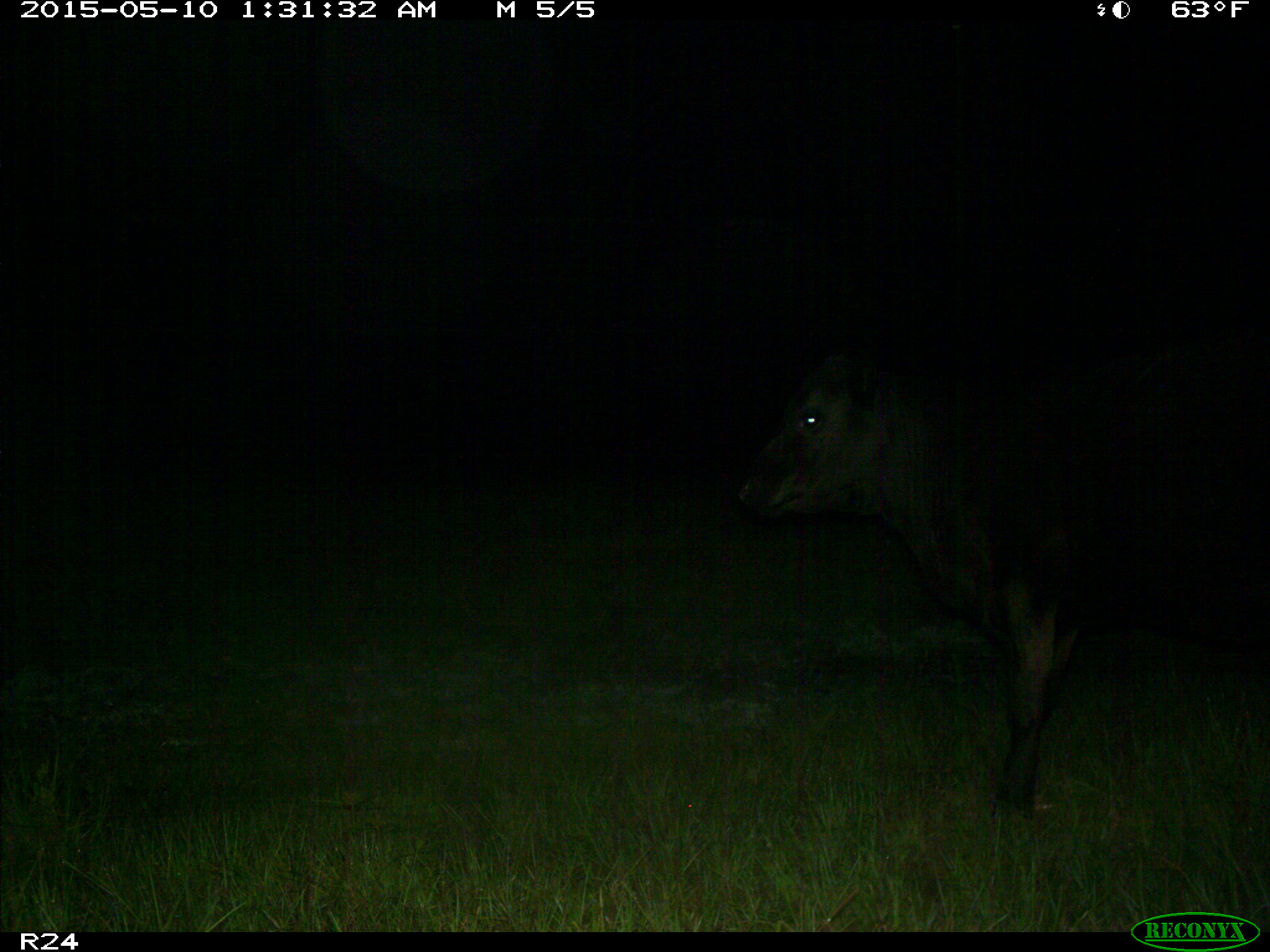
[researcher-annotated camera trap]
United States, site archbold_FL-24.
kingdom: Animalia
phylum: Chordata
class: Mammalia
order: Artiodactyla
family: Bovidae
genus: Bos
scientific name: Bos taurus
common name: domestic cow